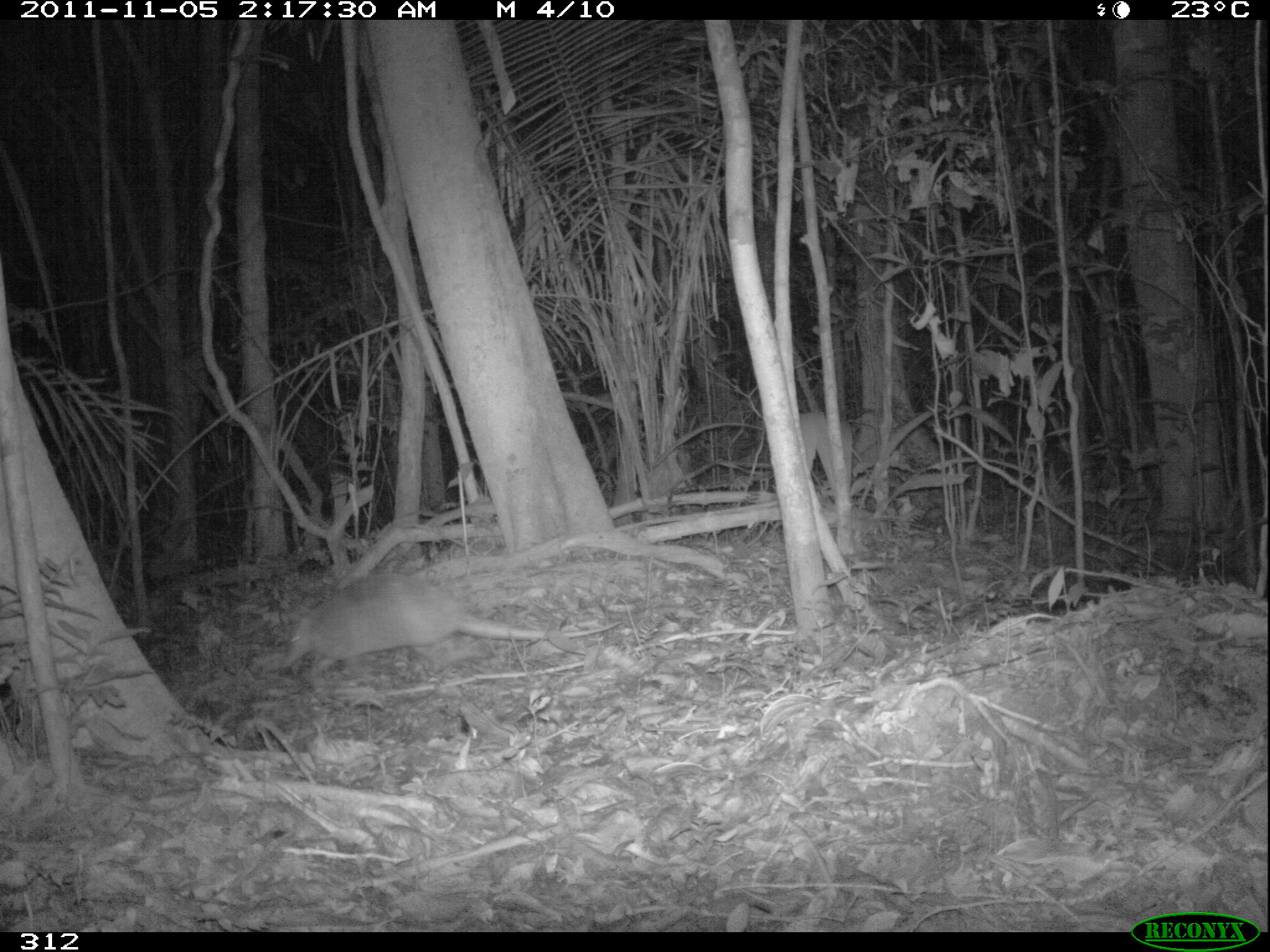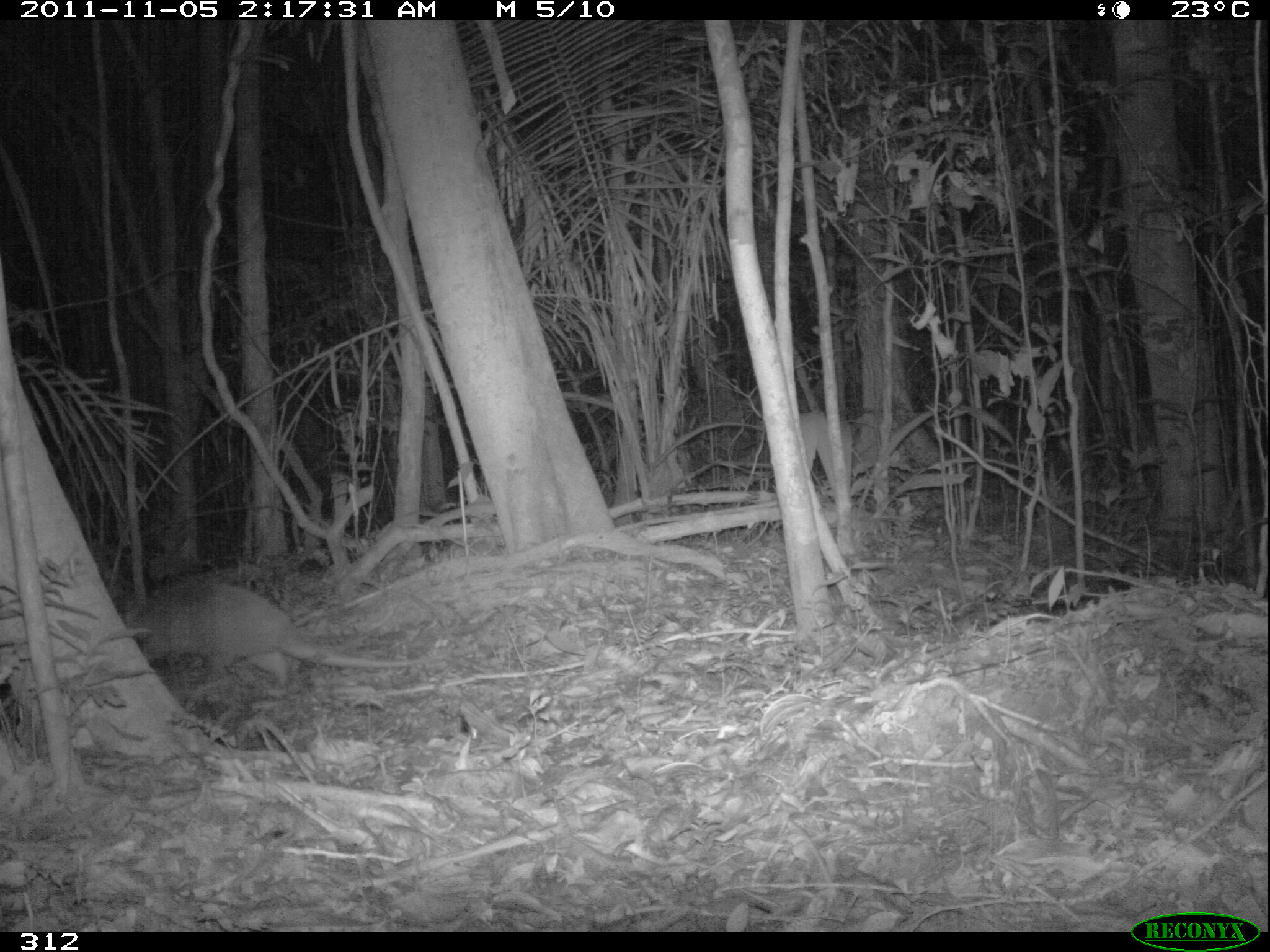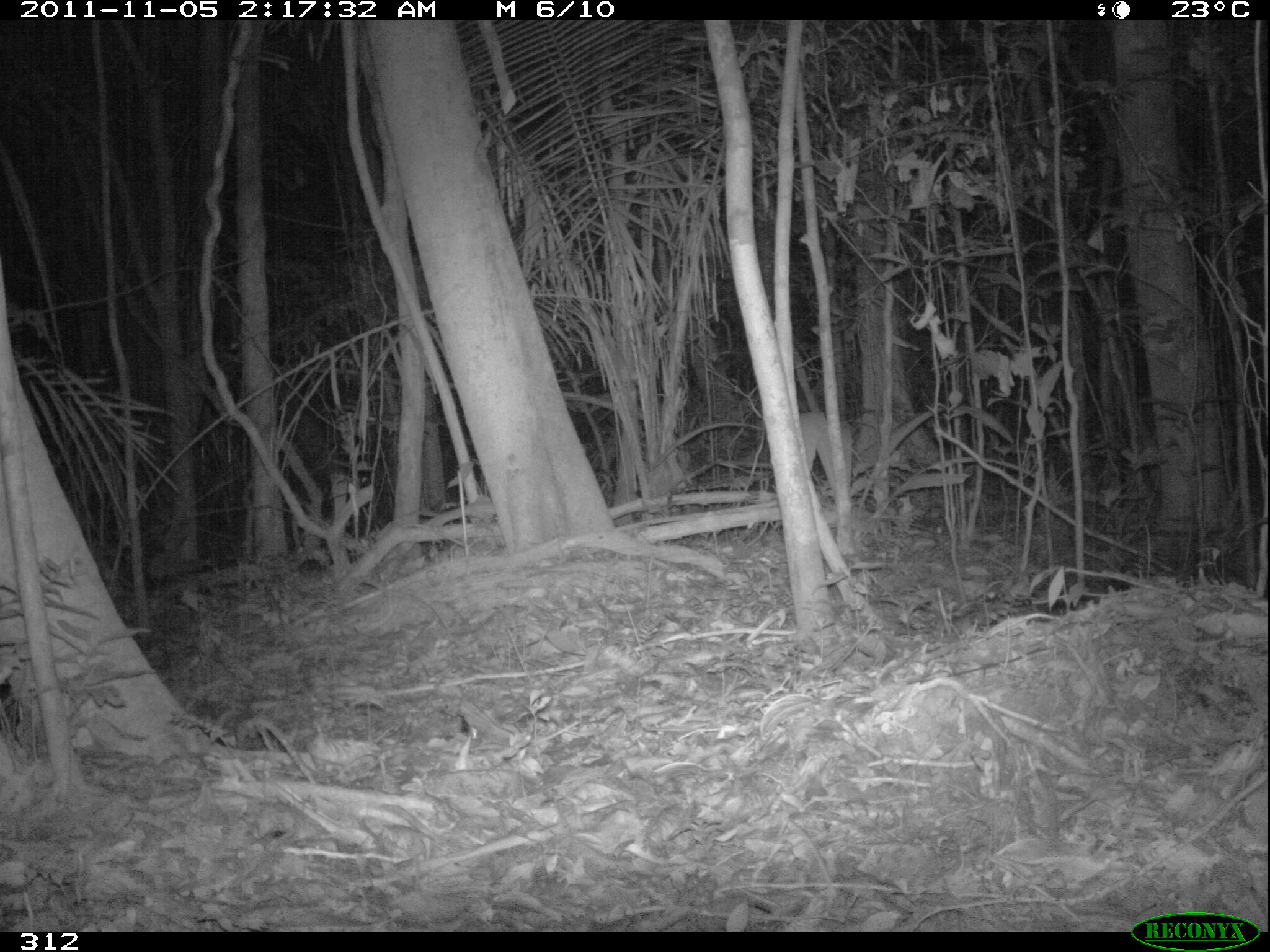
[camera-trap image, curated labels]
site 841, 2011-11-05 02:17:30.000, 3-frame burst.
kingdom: Animalia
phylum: Chordata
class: Mammalia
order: Cingulata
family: Dasypodidae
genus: Dasypus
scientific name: Dasypus kappleri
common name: greater long-nosed armadillo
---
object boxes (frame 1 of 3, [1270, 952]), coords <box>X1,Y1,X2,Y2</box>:
dasypus kappleri: <box>279,572,620,675</box>